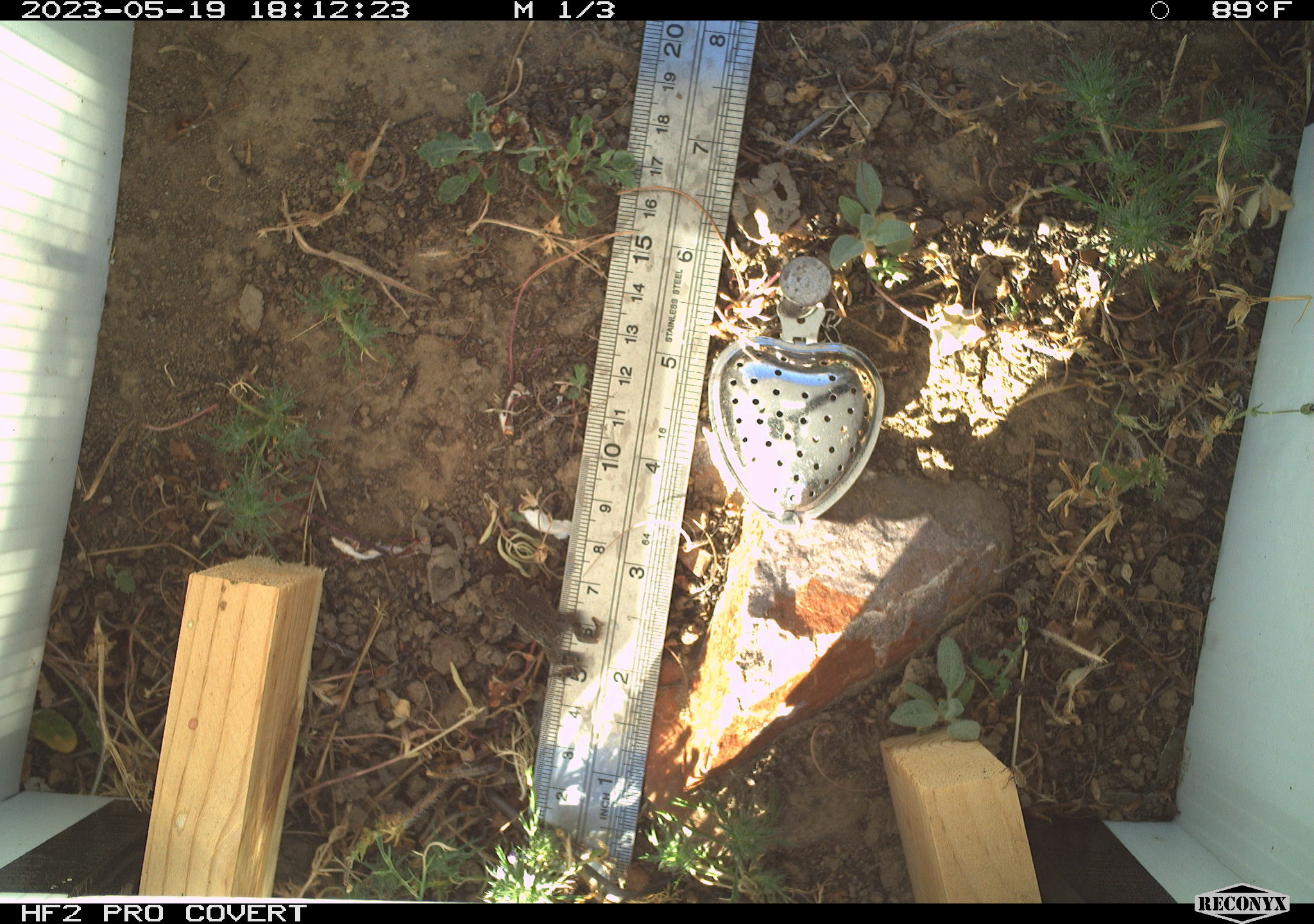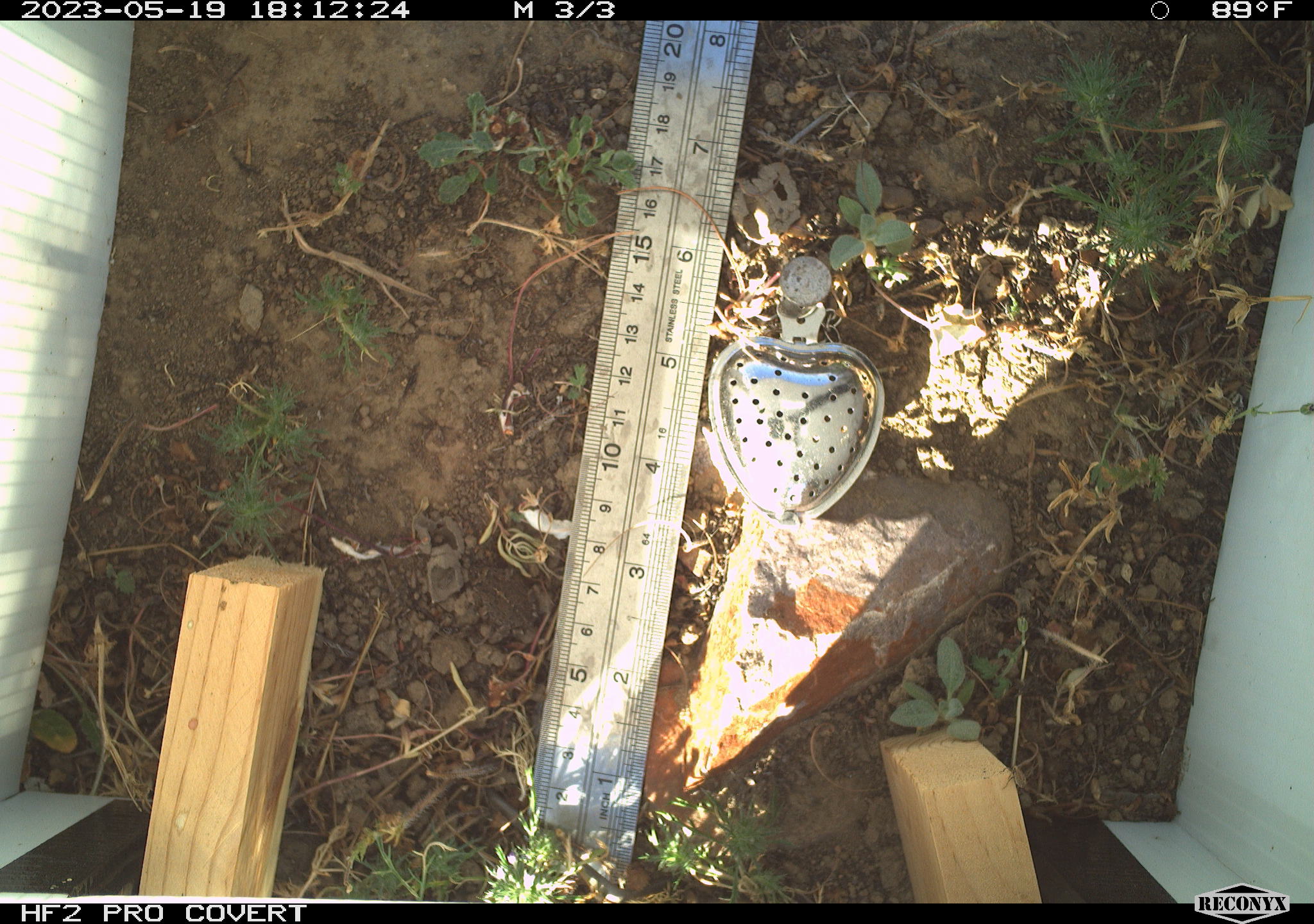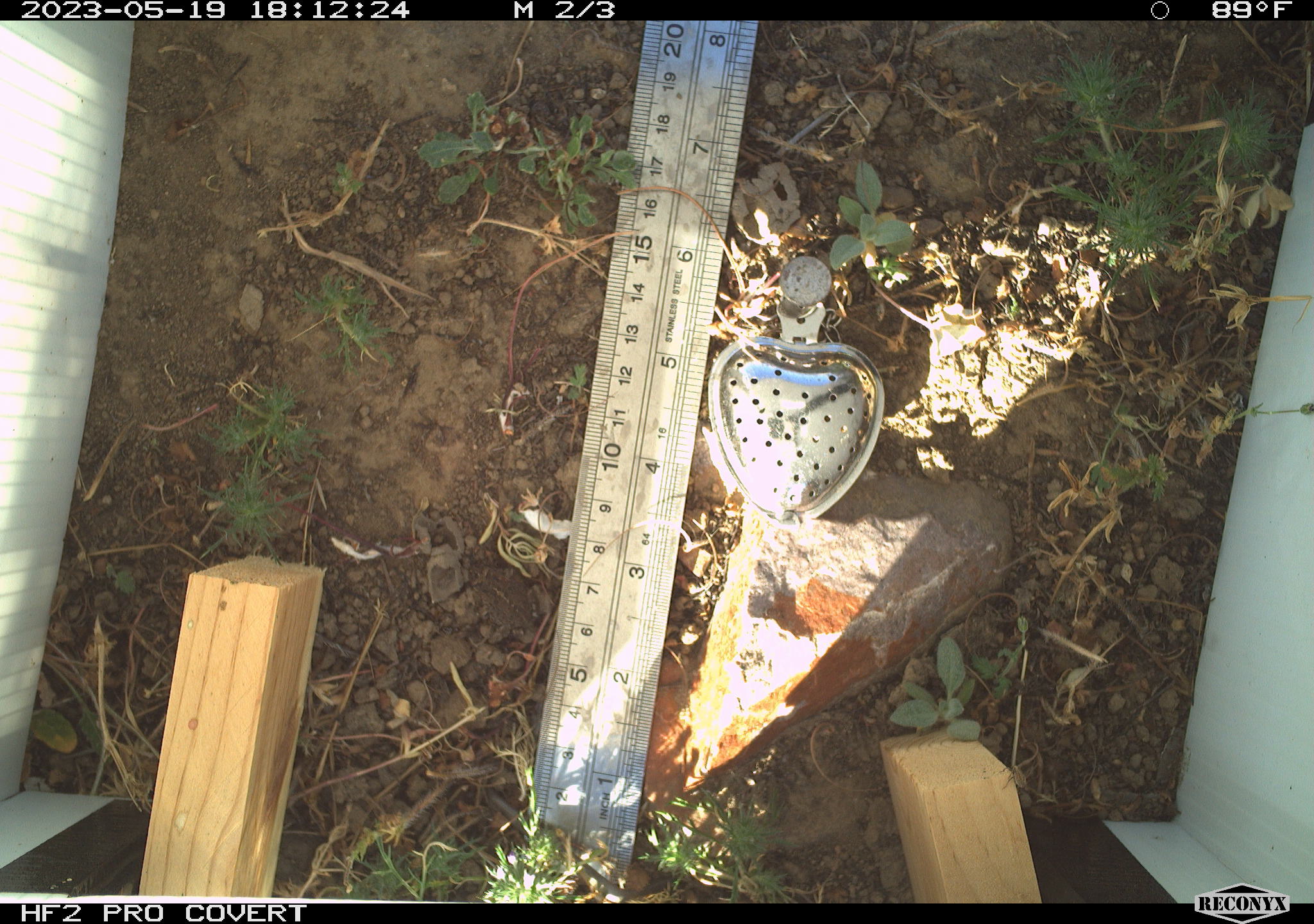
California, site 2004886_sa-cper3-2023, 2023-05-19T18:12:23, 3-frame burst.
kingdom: Animalia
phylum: Chordata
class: Amphibia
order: Anura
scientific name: Anura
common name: frogs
Frogs (Anura).